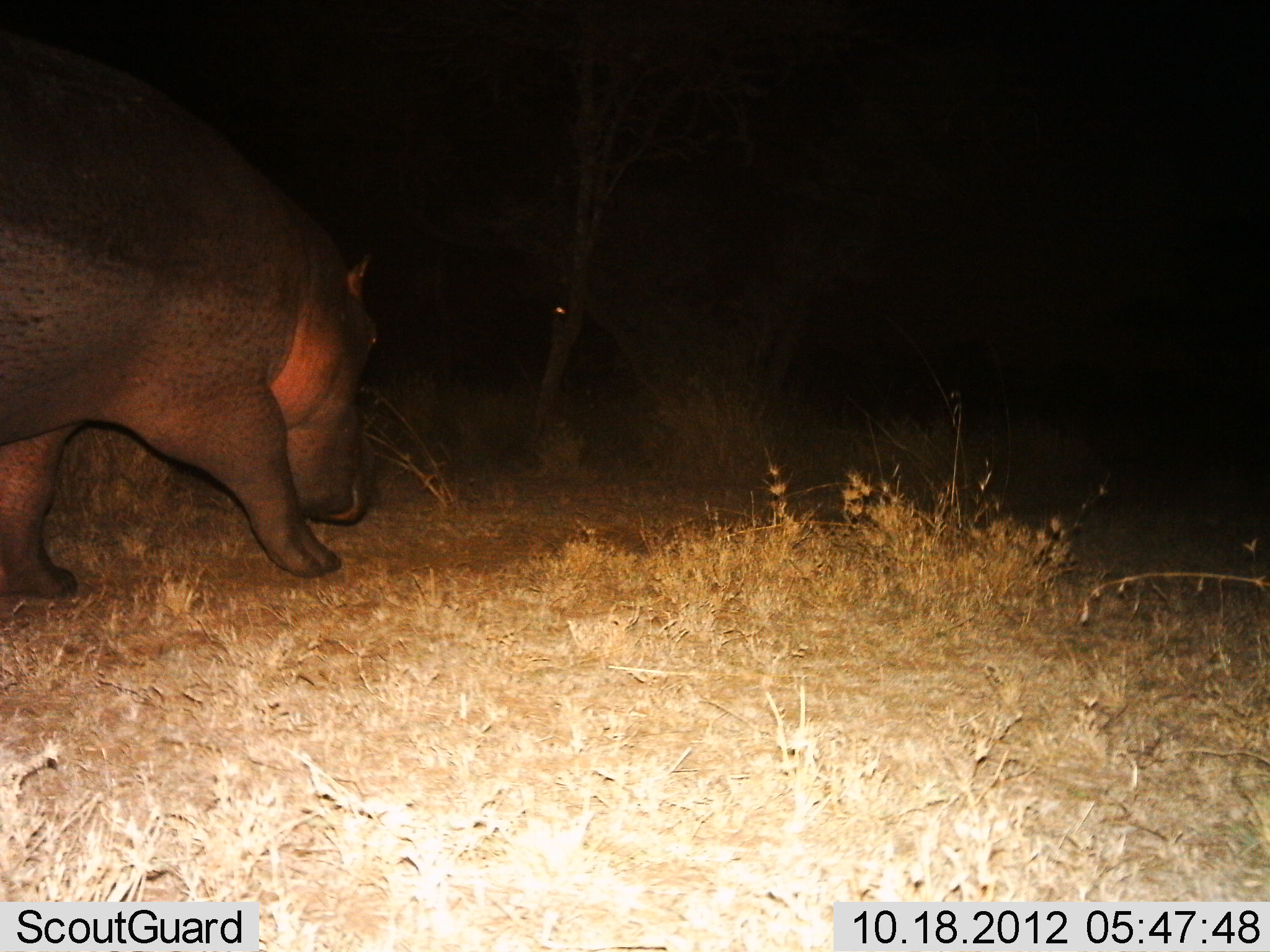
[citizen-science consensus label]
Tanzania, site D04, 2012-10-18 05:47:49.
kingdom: Animalia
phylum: Chordata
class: Mammalia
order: Artiodactyla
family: Hippopotamidae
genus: Hippopotamus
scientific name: Hippopotamus amphibius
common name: hippopotamus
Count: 1.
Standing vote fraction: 0%.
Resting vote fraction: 0%.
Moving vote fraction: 90%.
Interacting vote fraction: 0%.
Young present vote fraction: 0%.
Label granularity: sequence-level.